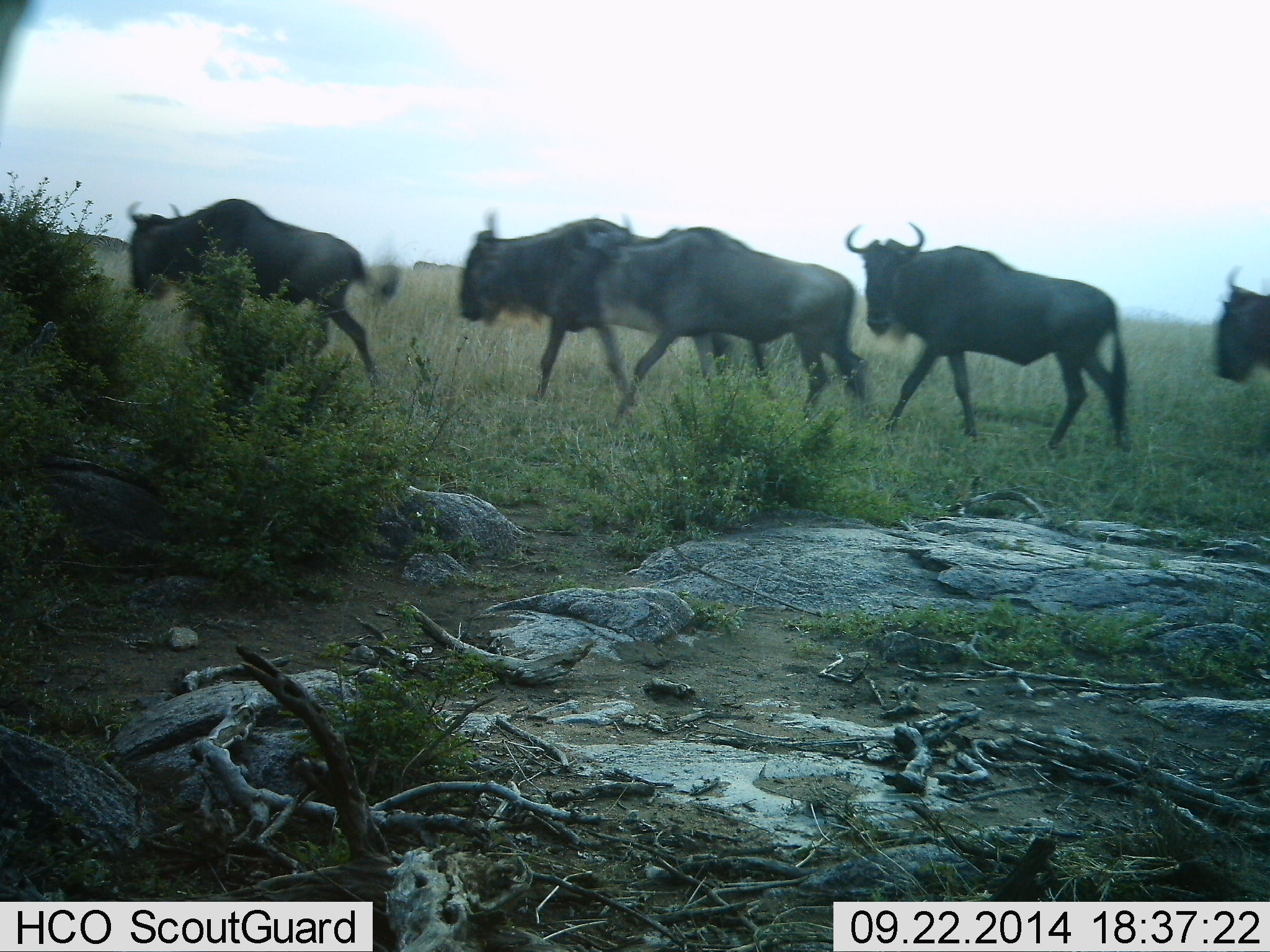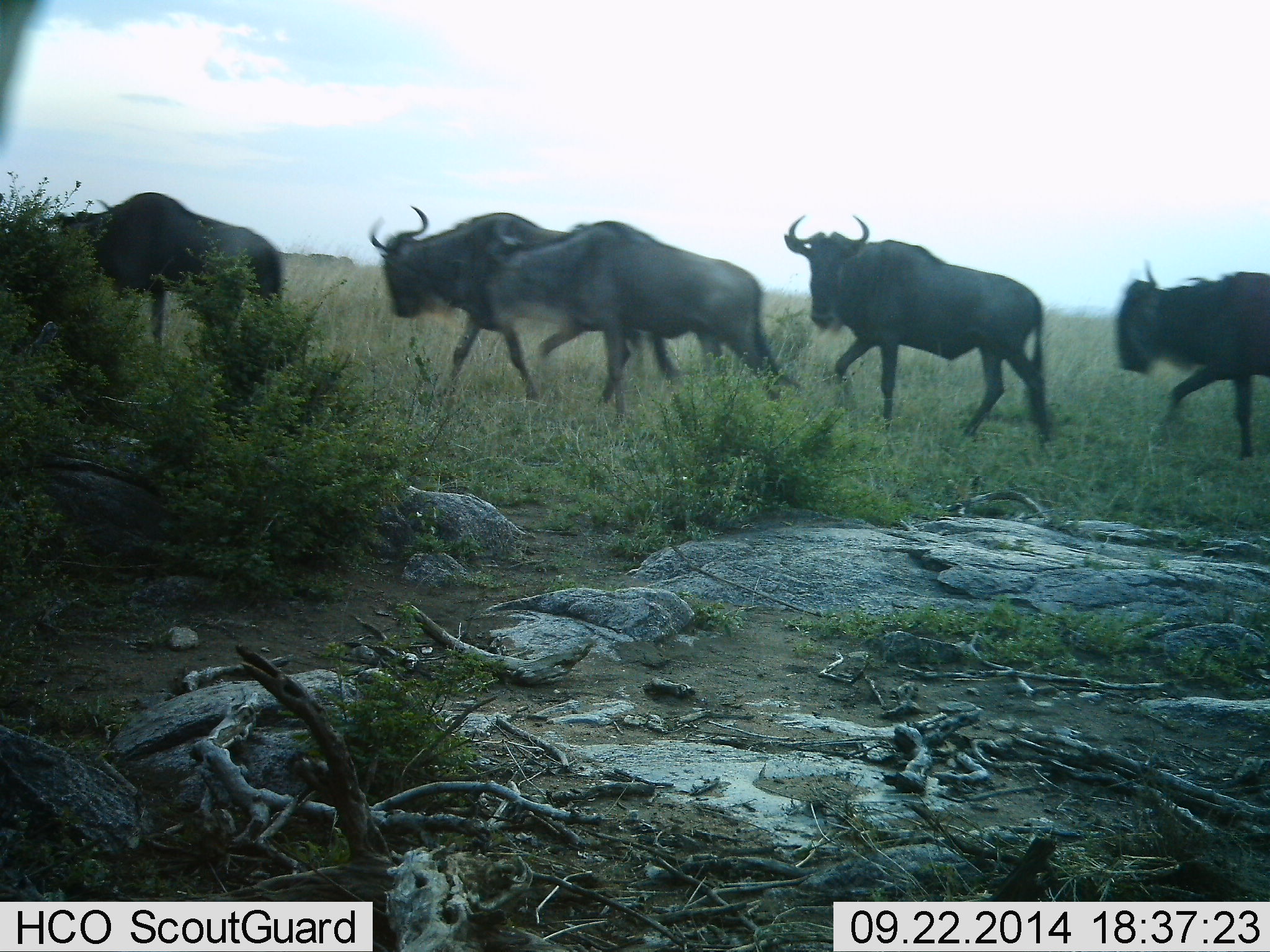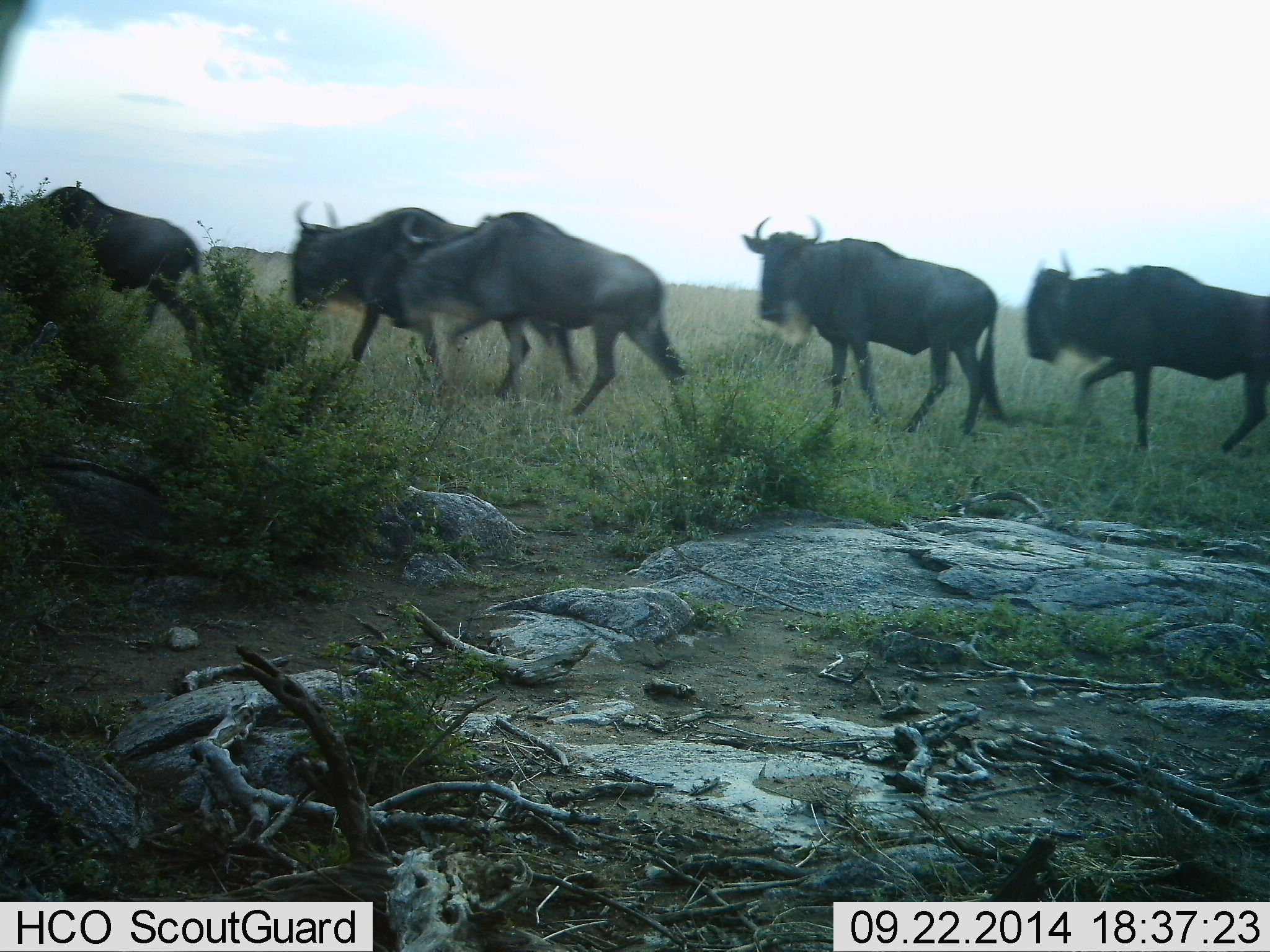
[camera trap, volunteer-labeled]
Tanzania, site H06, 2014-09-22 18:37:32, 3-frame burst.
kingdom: Animalia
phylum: Chordata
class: Mammalia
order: Artiodactyla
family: Bovidae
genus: Connochaetes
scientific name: Connochaetes taurinus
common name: blue wildebeest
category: wildebeest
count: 5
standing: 0%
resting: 0%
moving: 100%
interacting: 0%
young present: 0%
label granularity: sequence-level